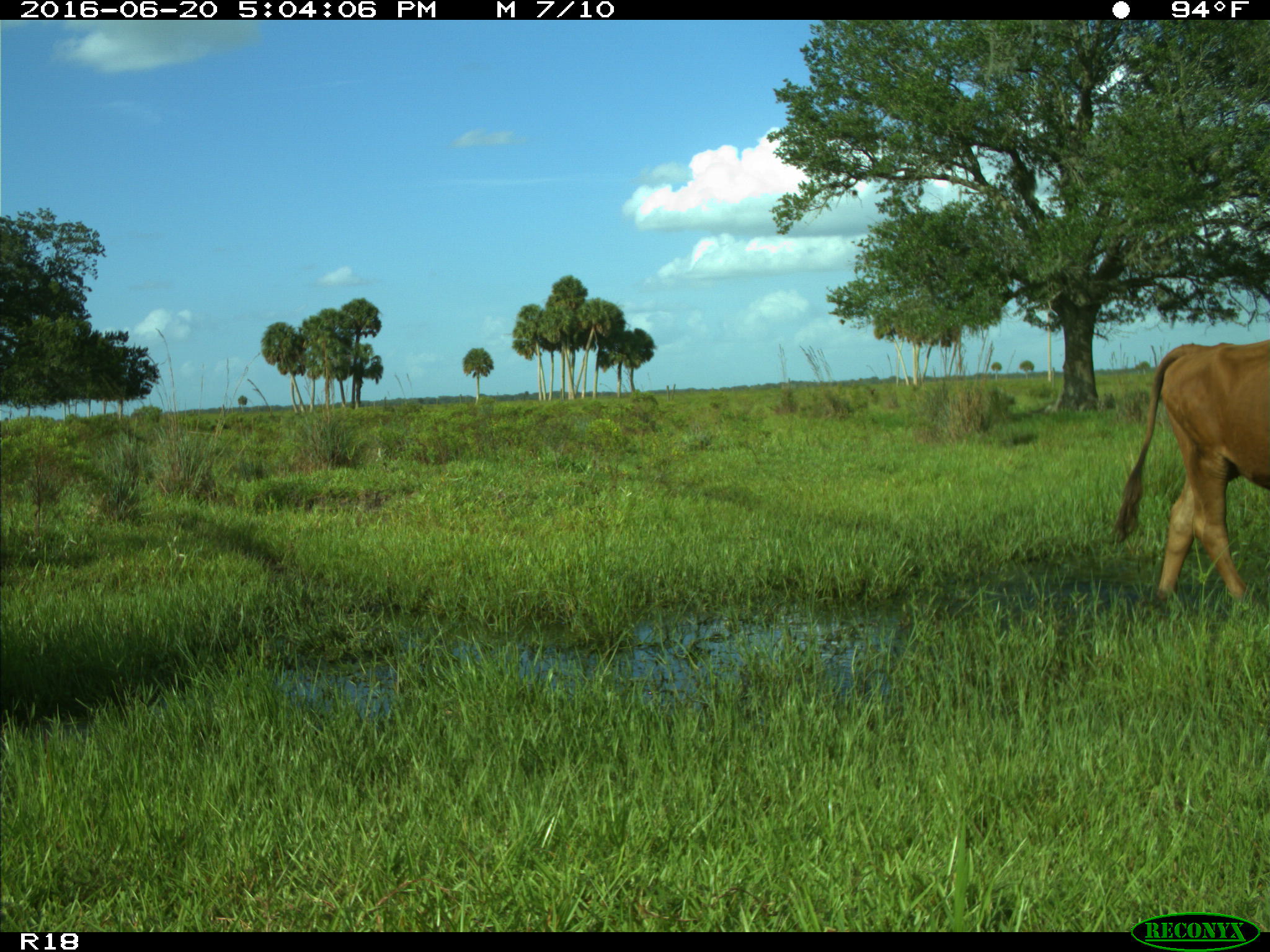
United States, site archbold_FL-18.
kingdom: Animalia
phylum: Chordata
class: Mammalia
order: Artiodactyla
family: Bovidae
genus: Bos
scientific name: Bos taurus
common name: domestic cow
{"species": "Bos taurus (domestic cow)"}